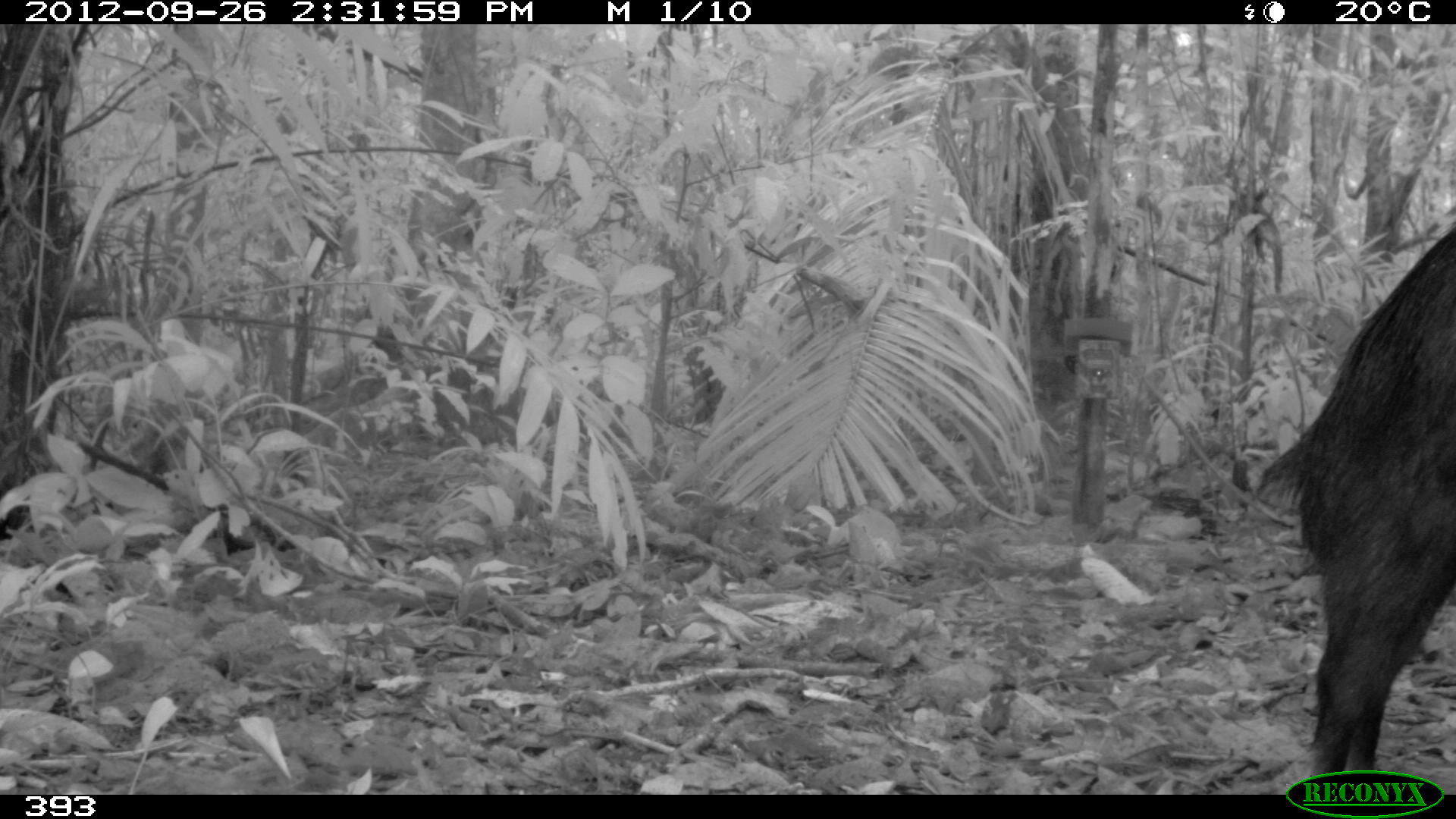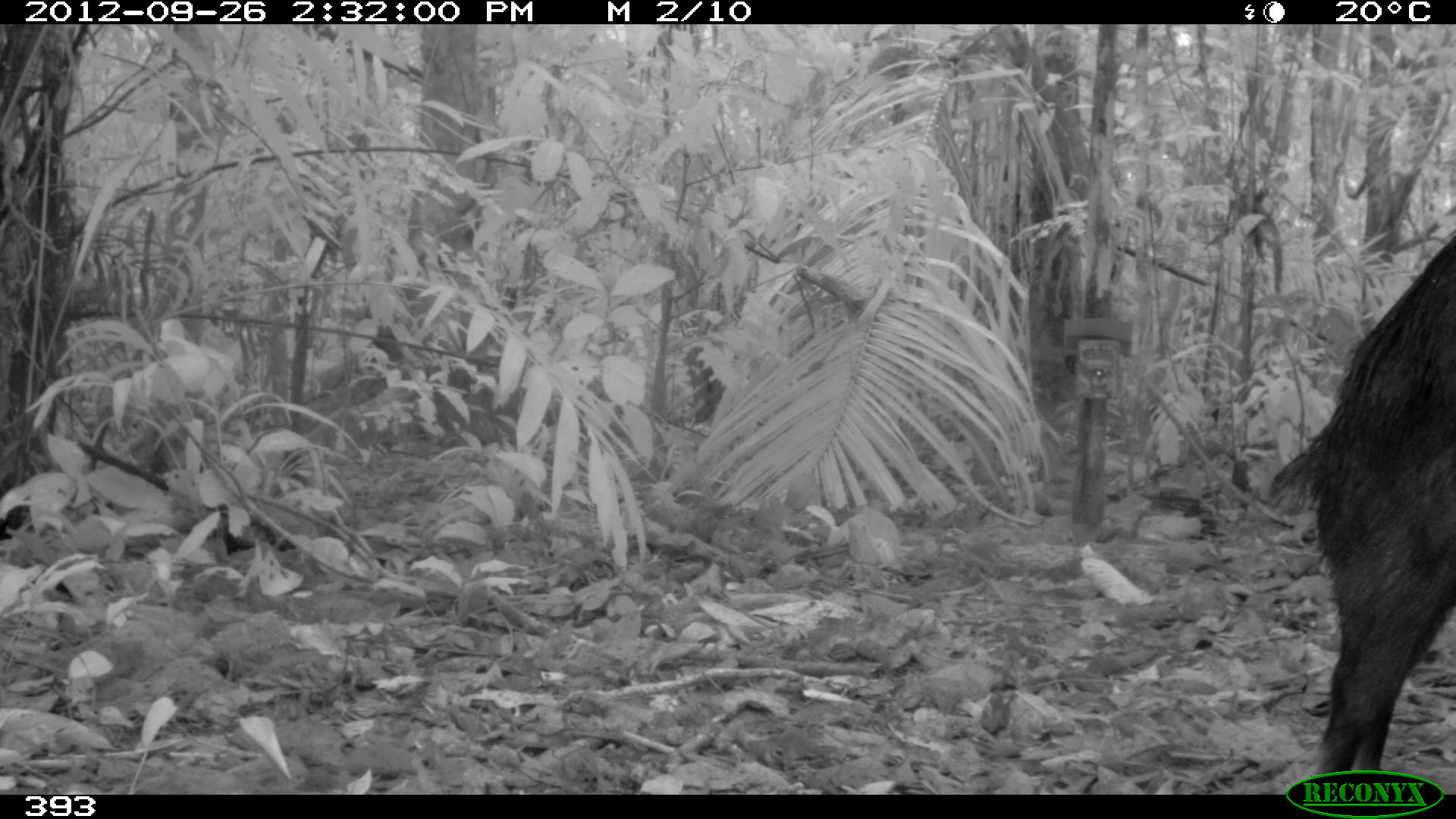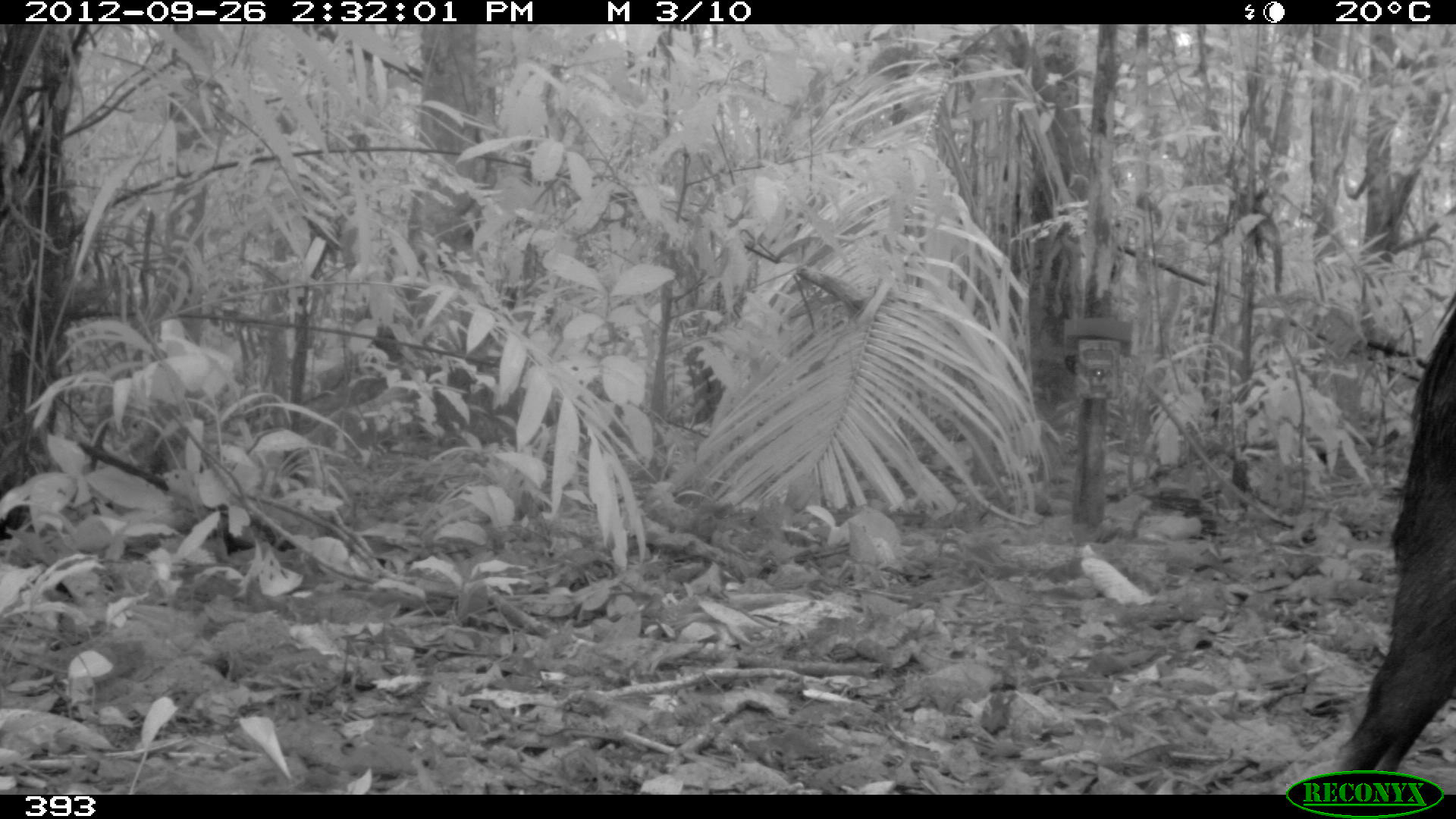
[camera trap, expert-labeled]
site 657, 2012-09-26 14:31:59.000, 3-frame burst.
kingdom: Animalia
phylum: Chordata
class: Mammalia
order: Artiodactyla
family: Tayassuidae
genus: Tayassu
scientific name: Tayassu pecari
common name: white-lipped peccary